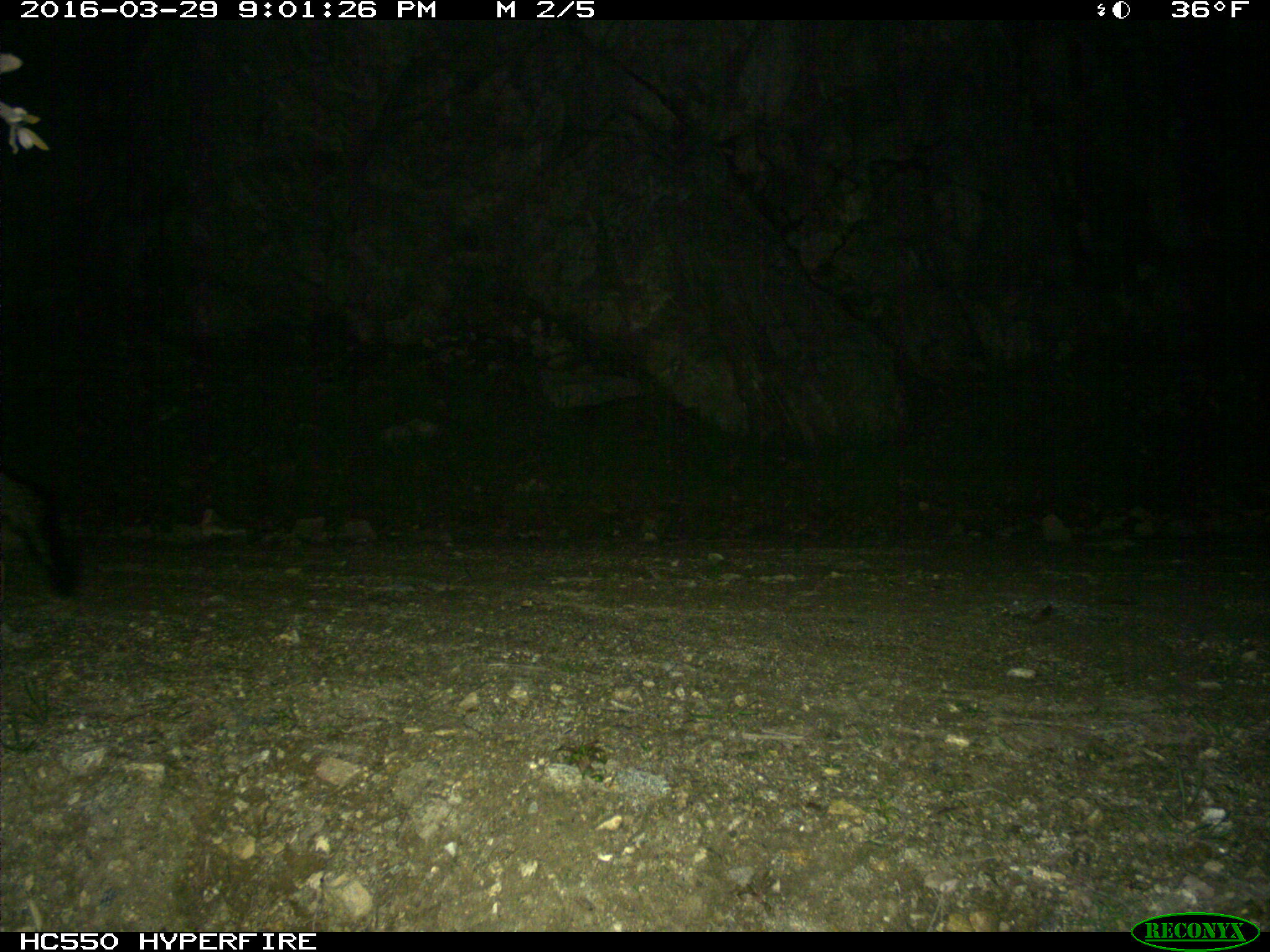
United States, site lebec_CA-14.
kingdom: Animalia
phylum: Chordata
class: Mammalia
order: Carnivora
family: Canidae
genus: Urocyon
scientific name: Urocyon cinereoargenteus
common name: gray fox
Urocyon cinereoargenteus (gray fox).